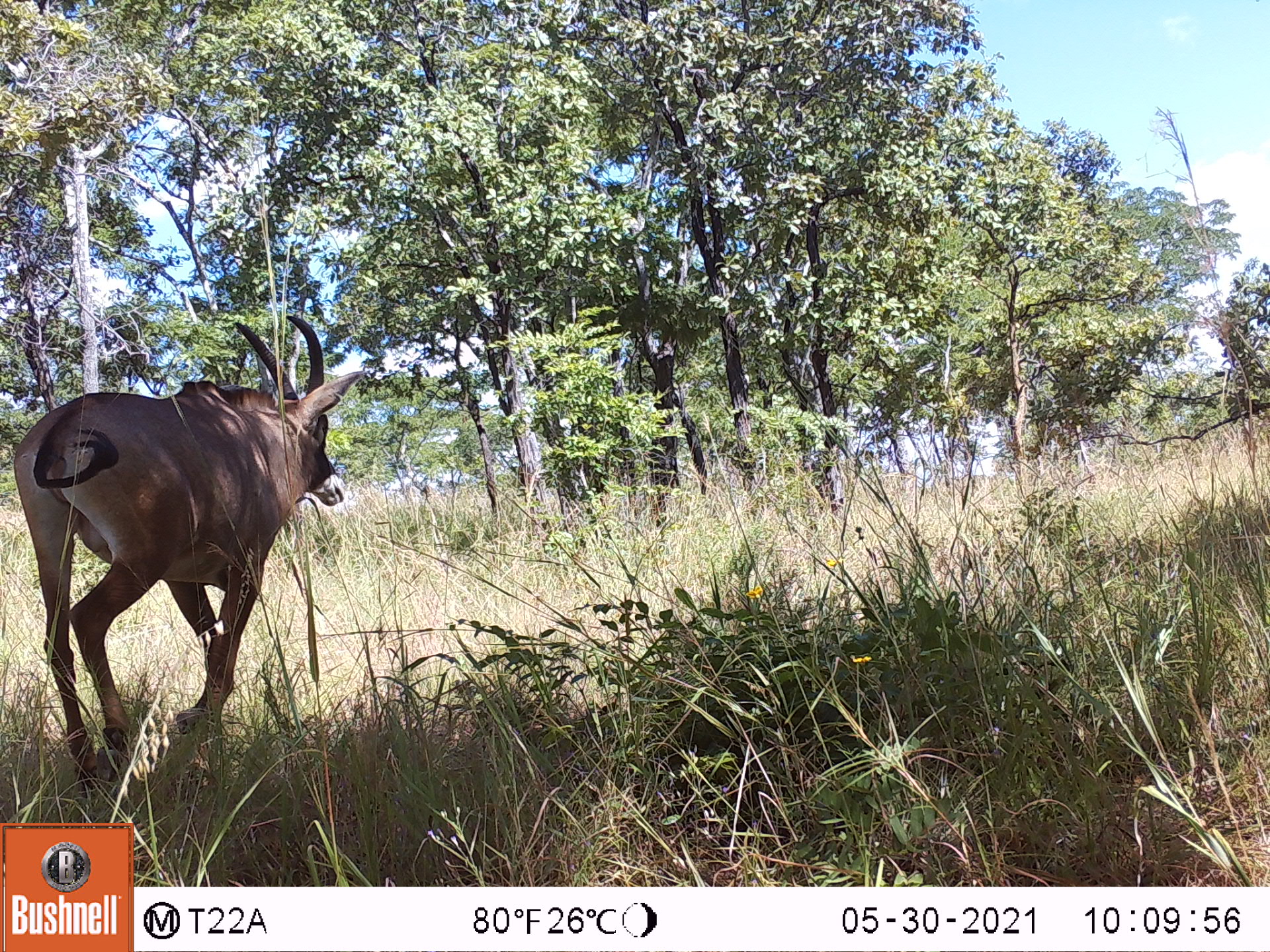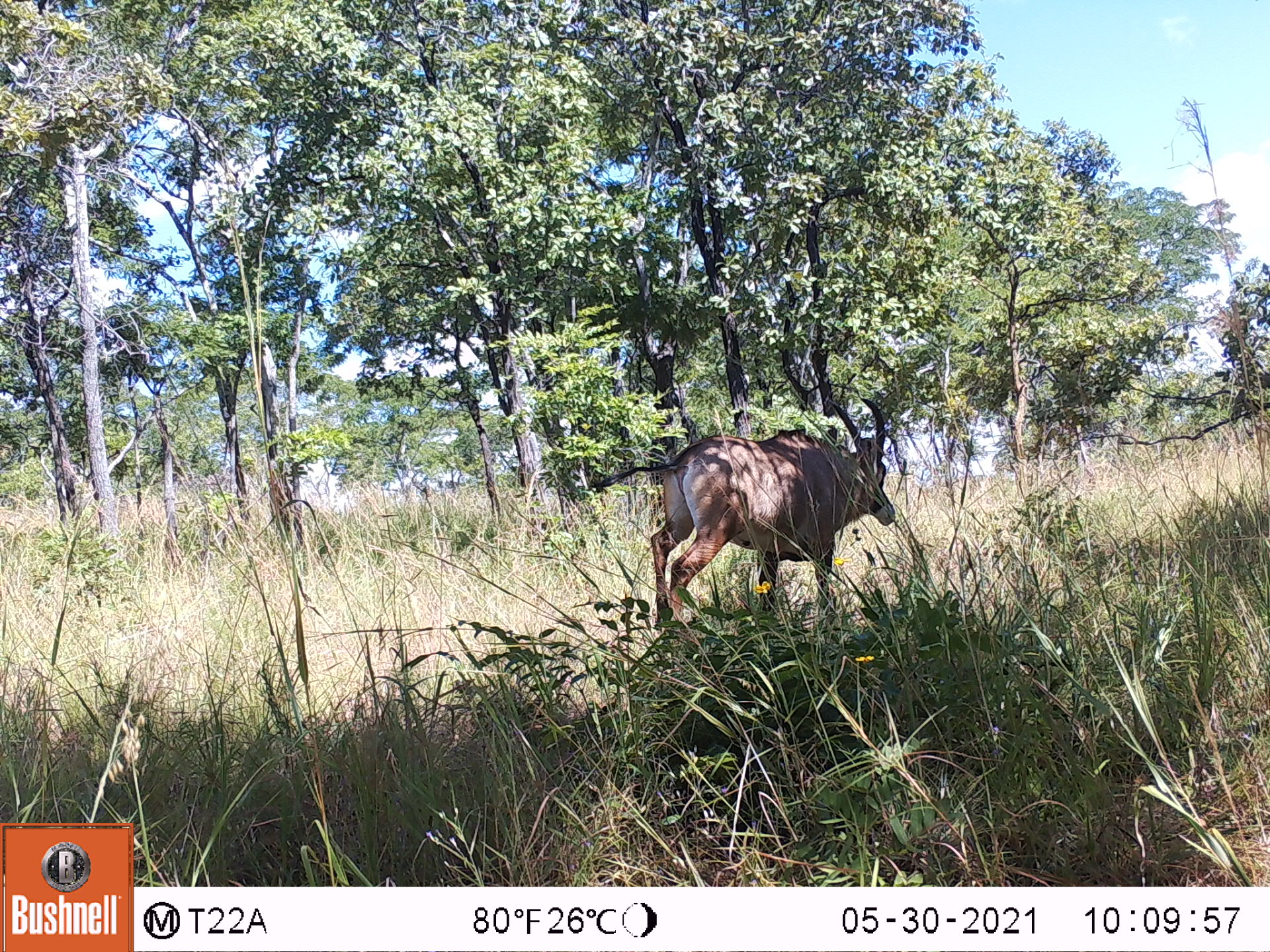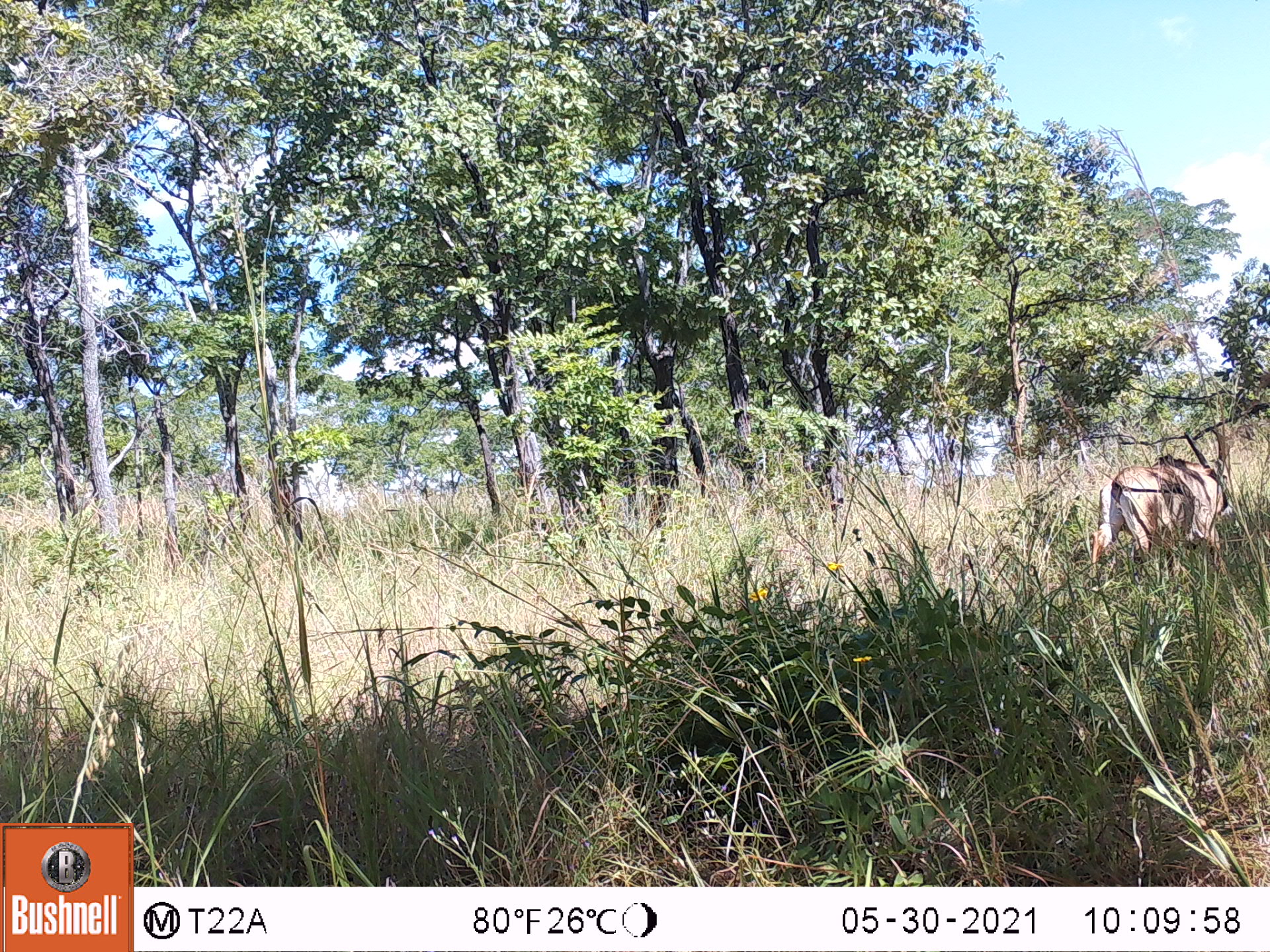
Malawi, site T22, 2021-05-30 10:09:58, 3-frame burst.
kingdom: Animalia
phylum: Chordata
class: Mammalia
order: Artiodactyla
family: Bovidae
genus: Hippotragus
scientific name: Hippotragus equinus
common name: roan antelope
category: roan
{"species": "roan (roan antelope) (Hippotragus equinus)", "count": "1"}